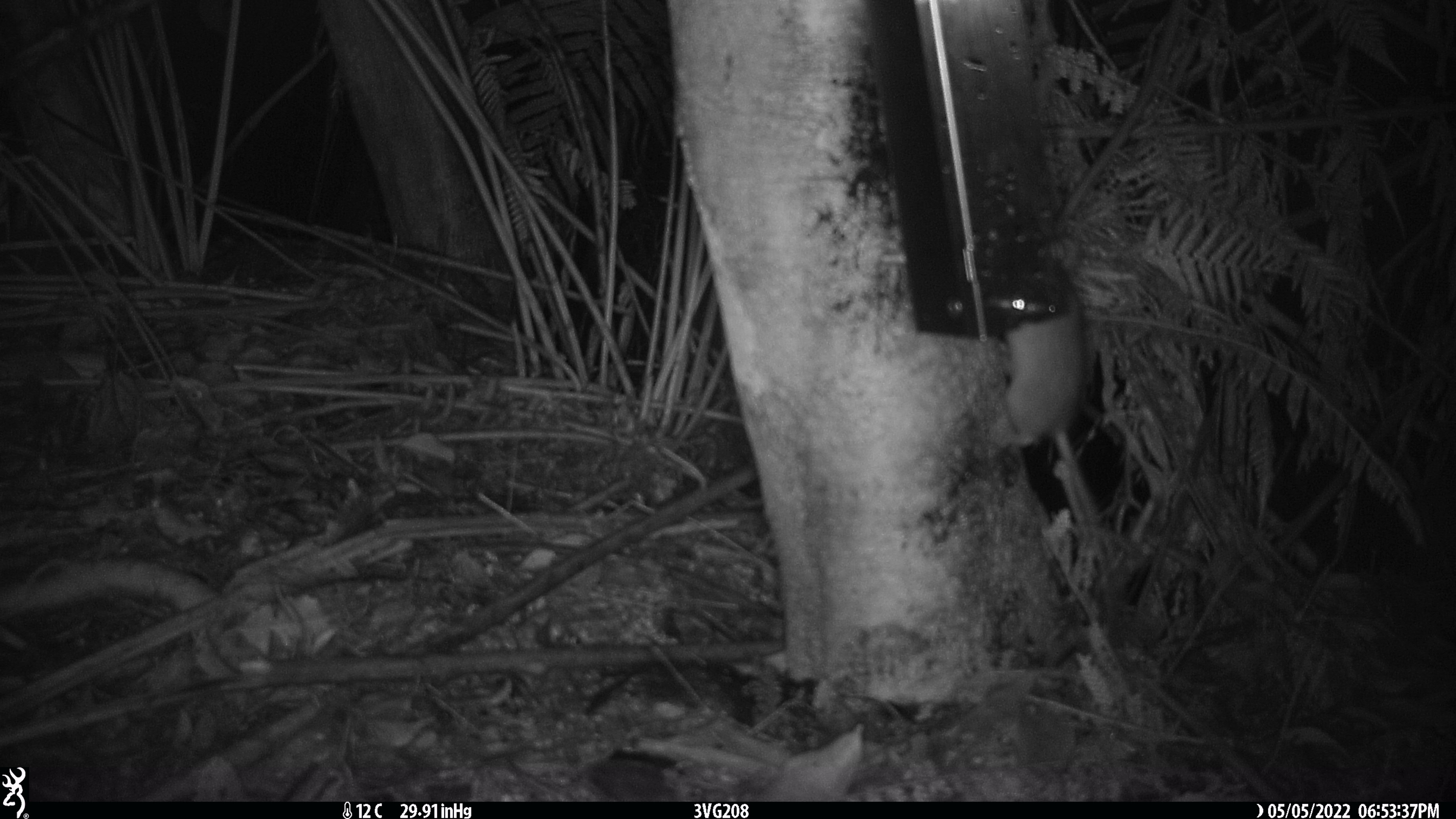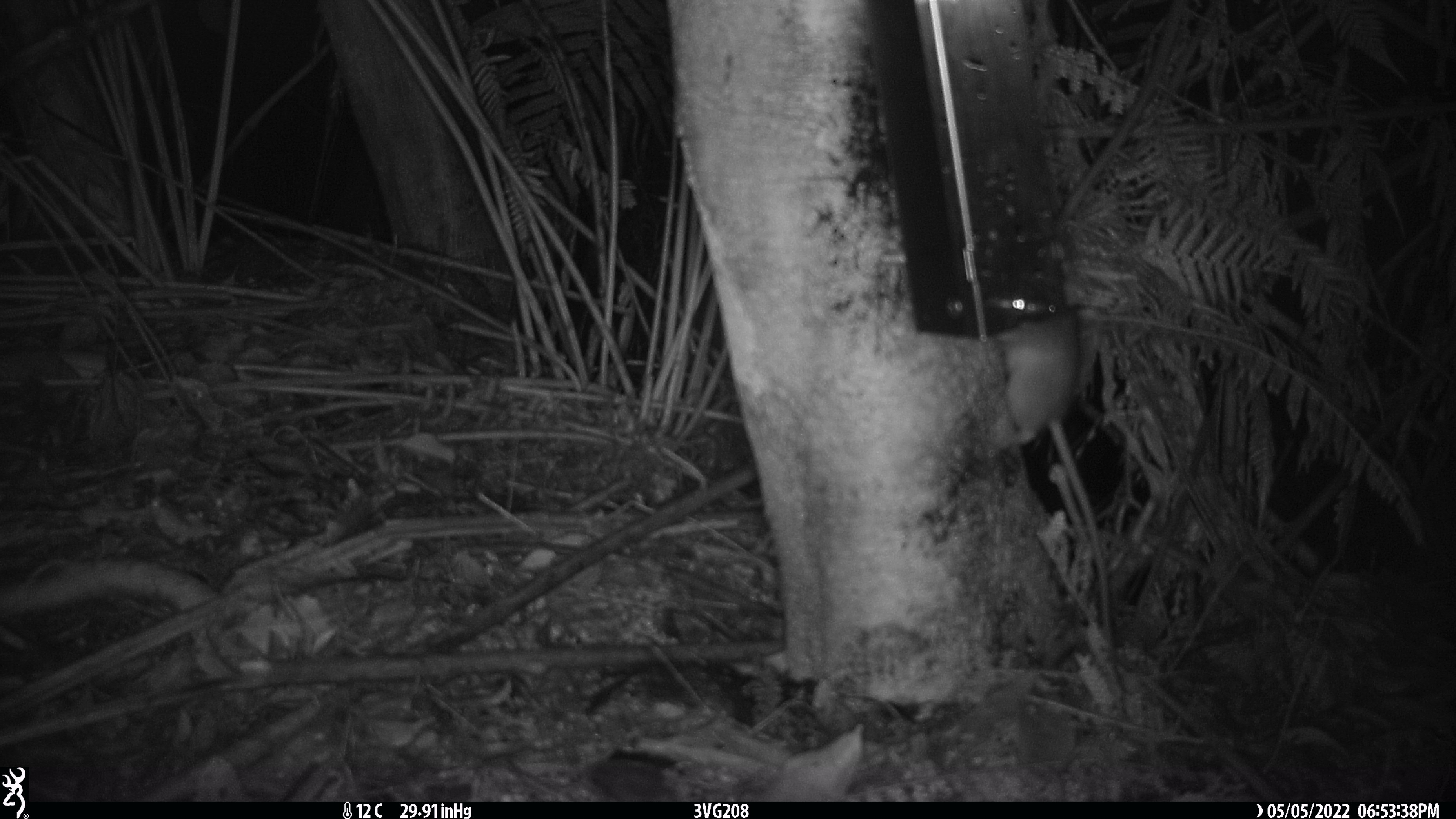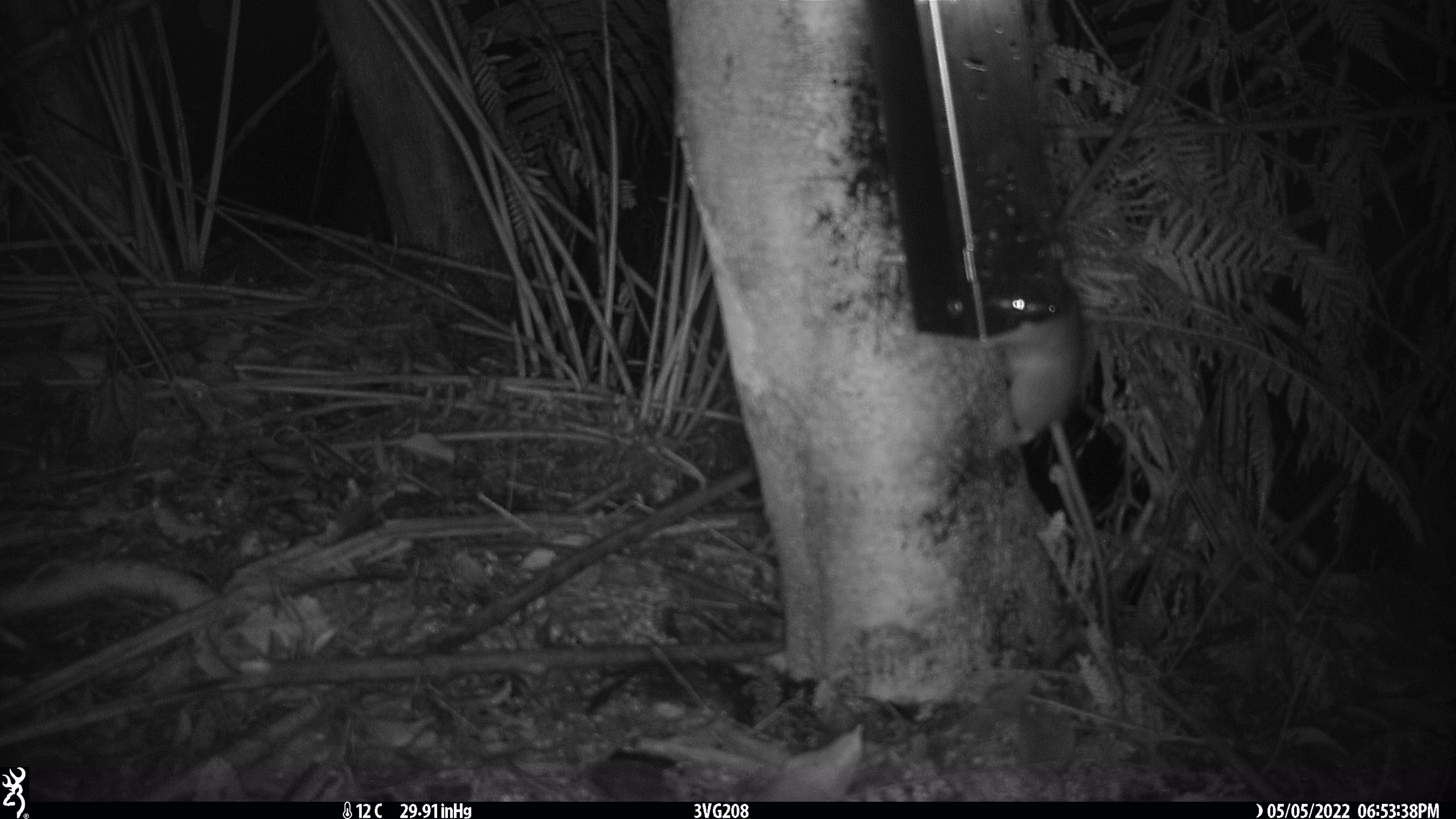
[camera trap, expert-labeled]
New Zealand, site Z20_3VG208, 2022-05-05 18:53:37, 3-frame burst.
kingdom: Animalia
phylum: Chordata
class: Mammalia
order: Rodentia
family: Muridae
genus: Rattus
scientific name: Rattus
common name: rat